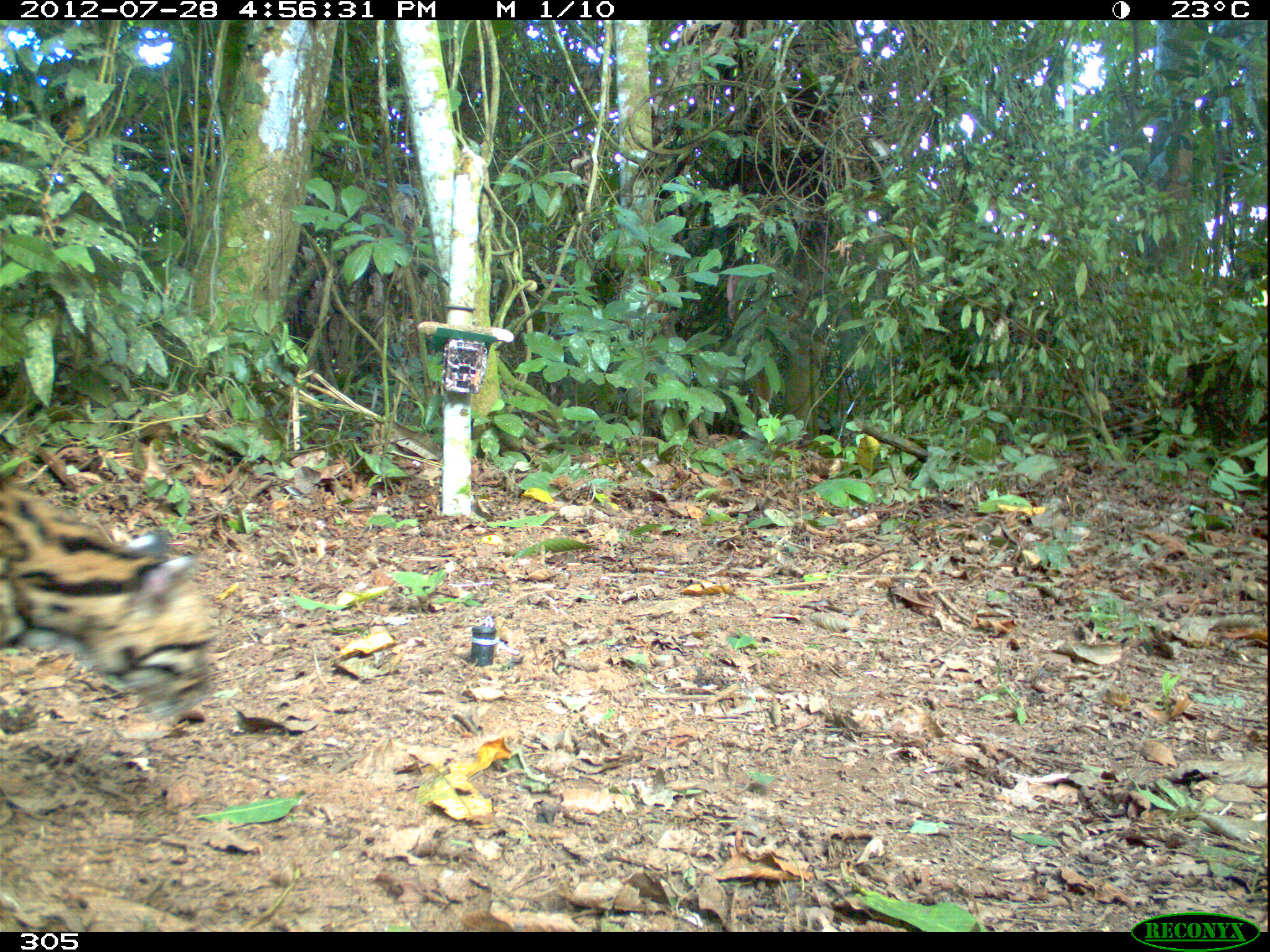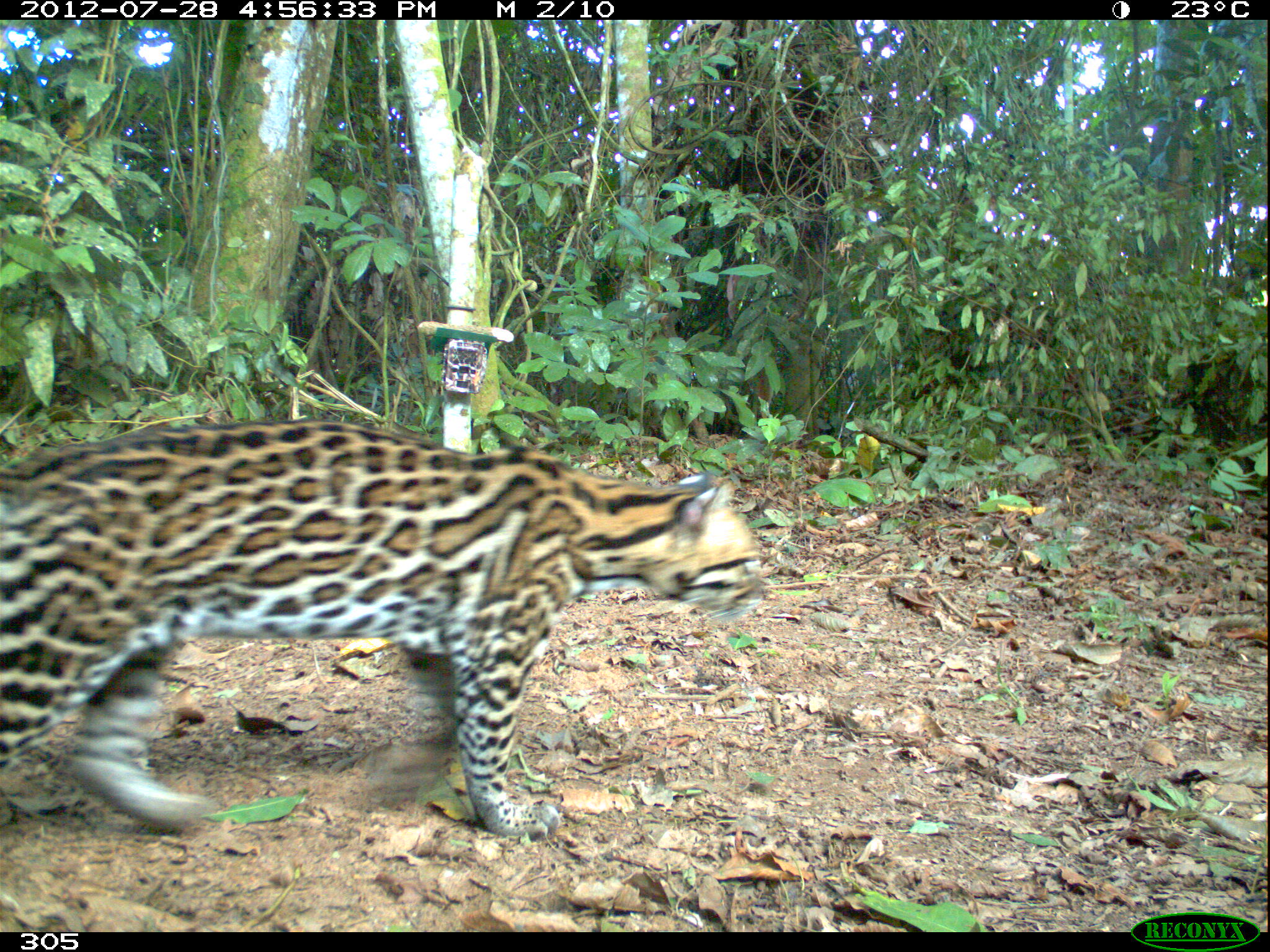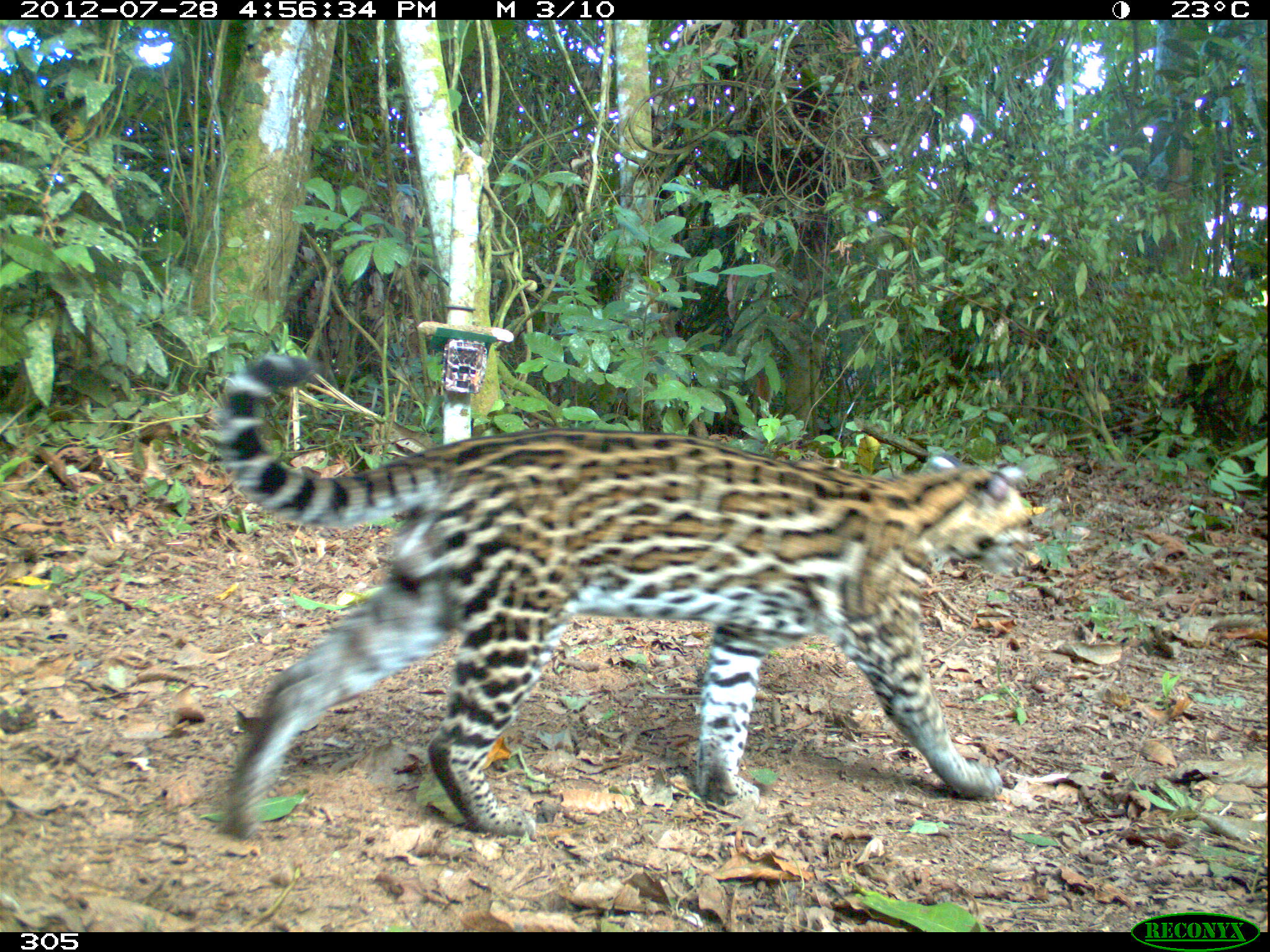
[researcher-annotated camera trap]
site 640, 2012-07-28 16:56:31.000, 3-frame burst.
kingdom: Animalia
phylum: Chordata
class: Mammalia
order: Carnivora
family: Felidae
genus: Leopardus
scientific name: Leopardus pardalis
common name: ocelot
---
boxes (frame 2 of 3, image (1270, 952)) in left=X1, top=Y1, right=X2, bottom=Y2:
leopardus pardalis: left=0, top=411, right=766, bottom=839